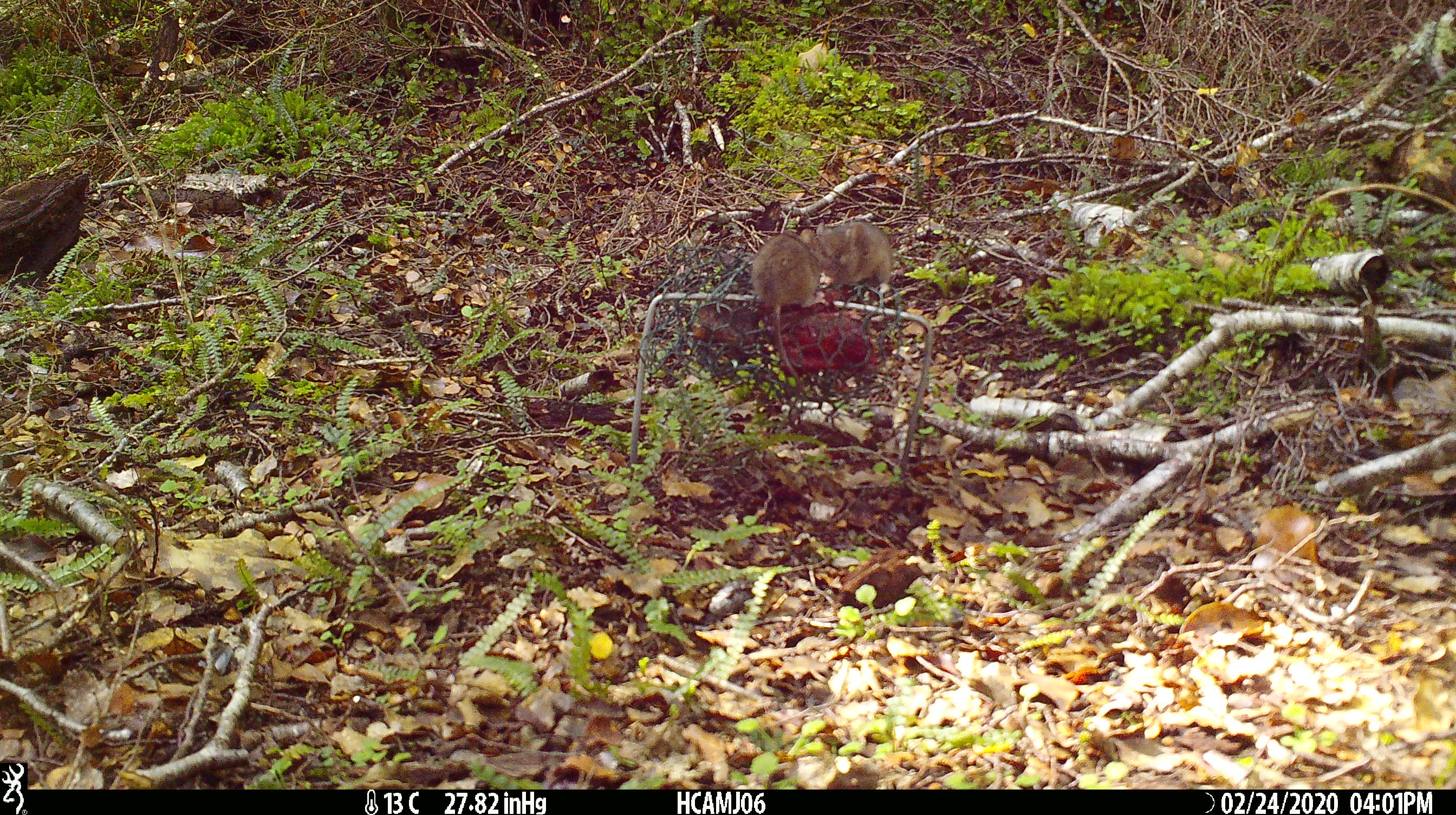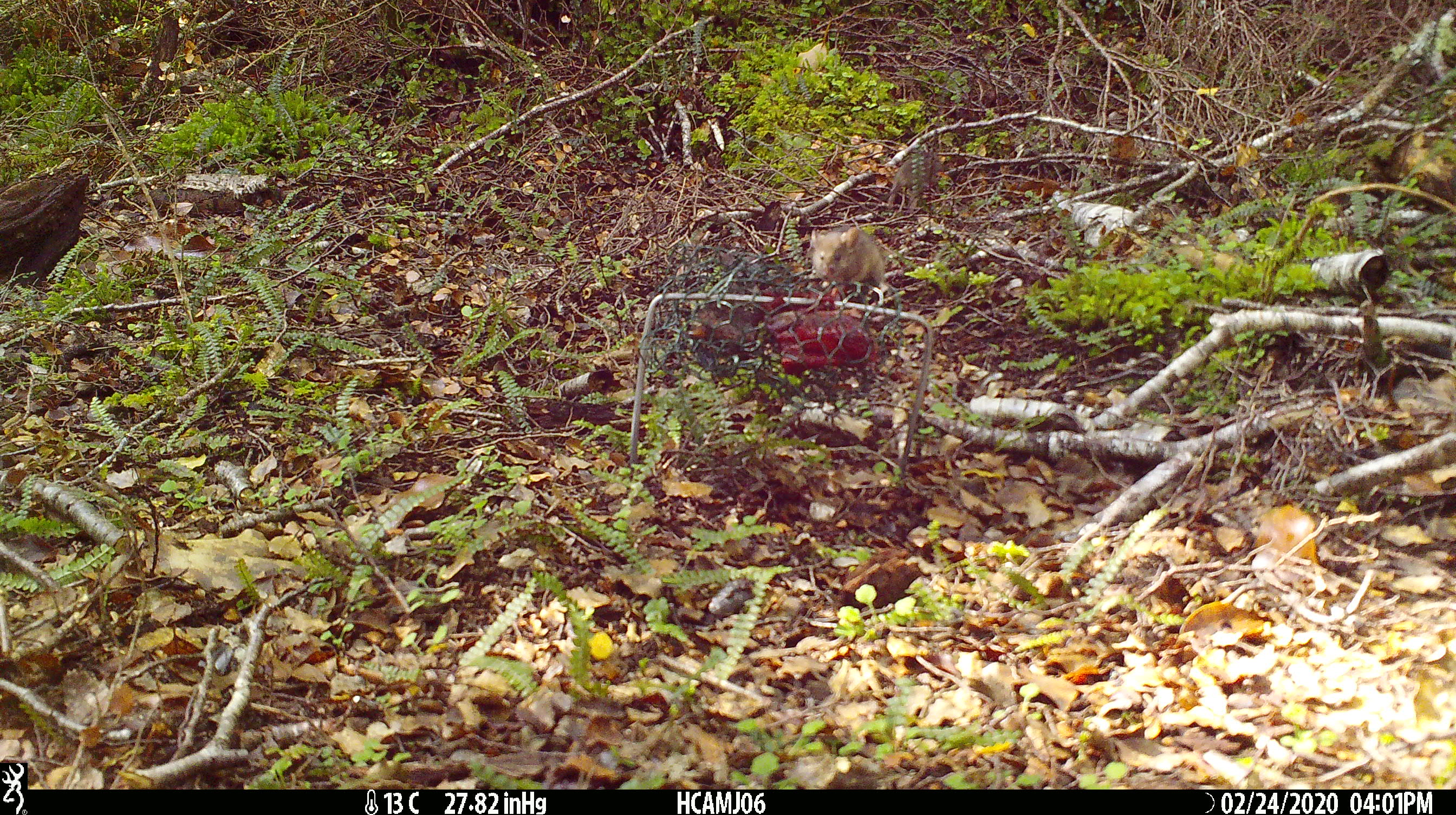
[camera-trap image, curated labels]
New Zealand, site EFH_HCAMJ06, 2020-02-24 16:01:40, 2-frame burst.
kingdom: Animalia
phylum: Chordata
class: Mammalia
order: Rodentia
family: Muridae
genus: Mus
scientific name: Mus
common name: mouse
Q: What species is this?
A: Mouse (Mus).